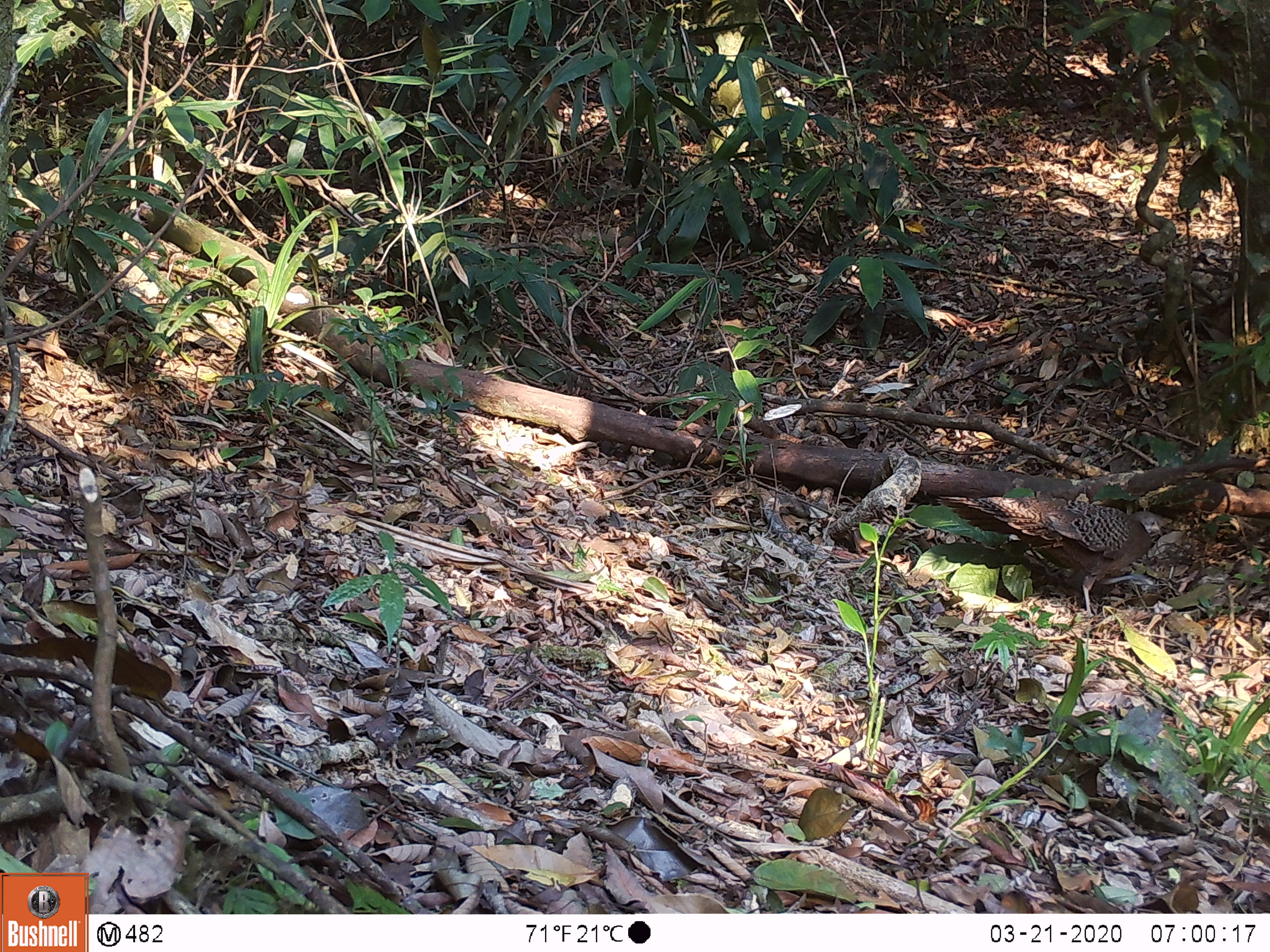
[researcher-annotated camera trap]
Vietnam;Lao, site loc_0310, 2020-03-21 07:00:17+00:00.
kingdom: Animalia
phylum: Chordata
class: Aves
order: Galliformes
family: Phasianidae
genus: Polyplectron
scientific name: Polyplectron bicalcaratum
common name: gray peacock-pheasant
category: grey peacock pheasant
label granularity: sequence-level